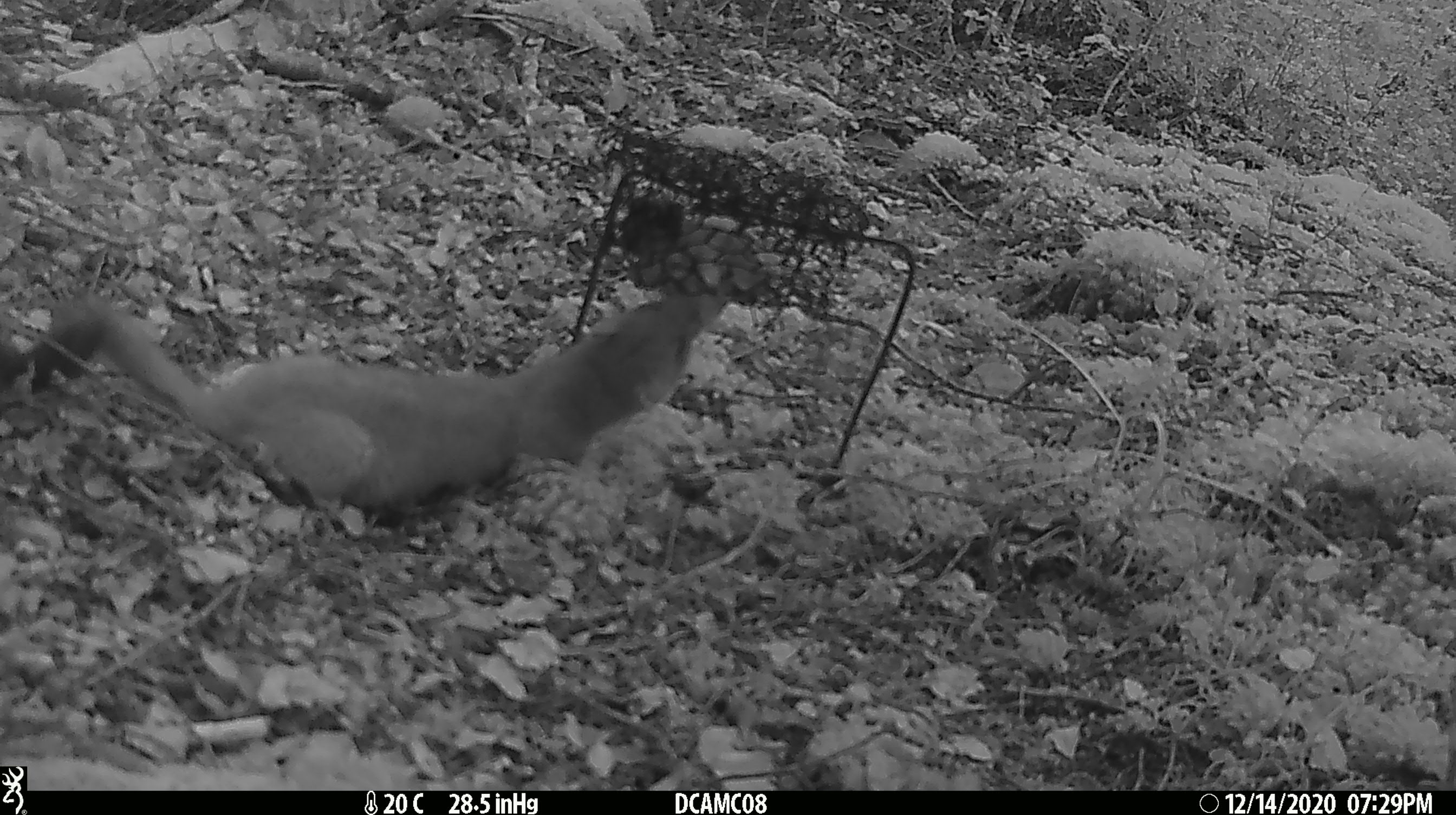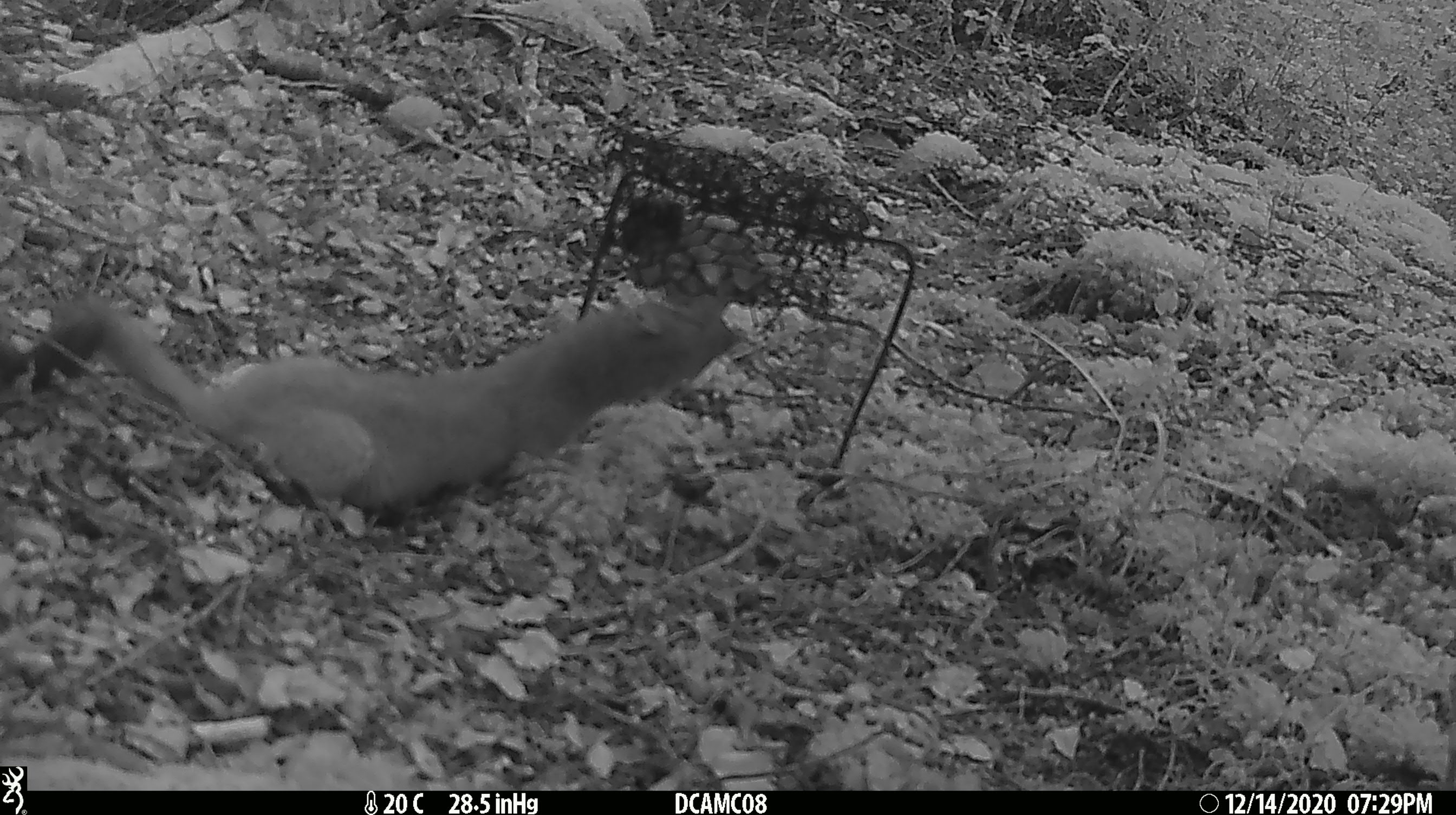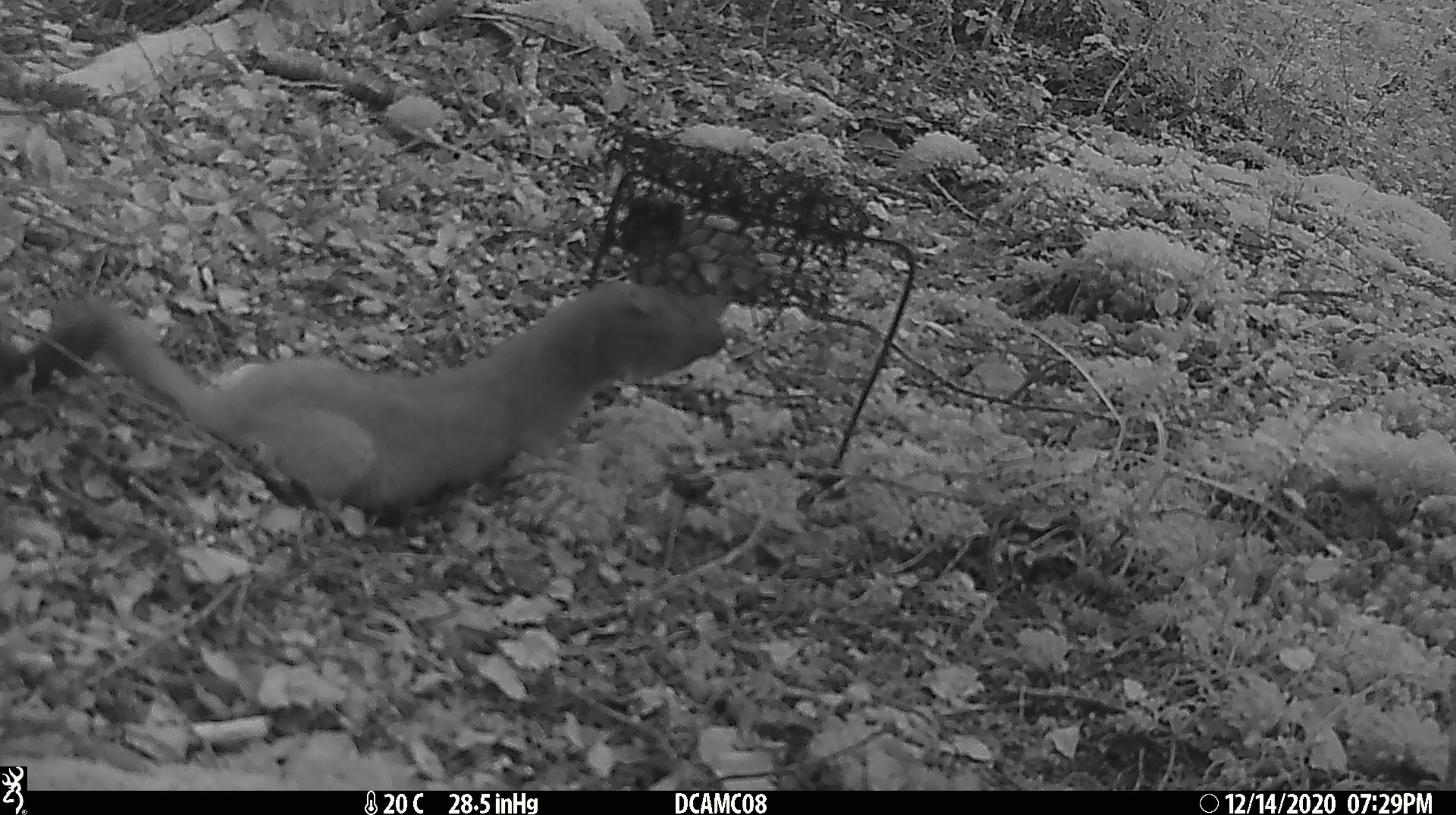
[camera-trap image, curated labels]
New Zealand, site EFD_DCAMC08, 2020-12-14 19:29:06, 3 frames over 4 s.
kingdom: Animalia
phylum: Chordata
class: Mammalia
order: Carnivora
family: Mustelidae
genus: Mustela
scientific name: Mustela erminea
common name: stoat